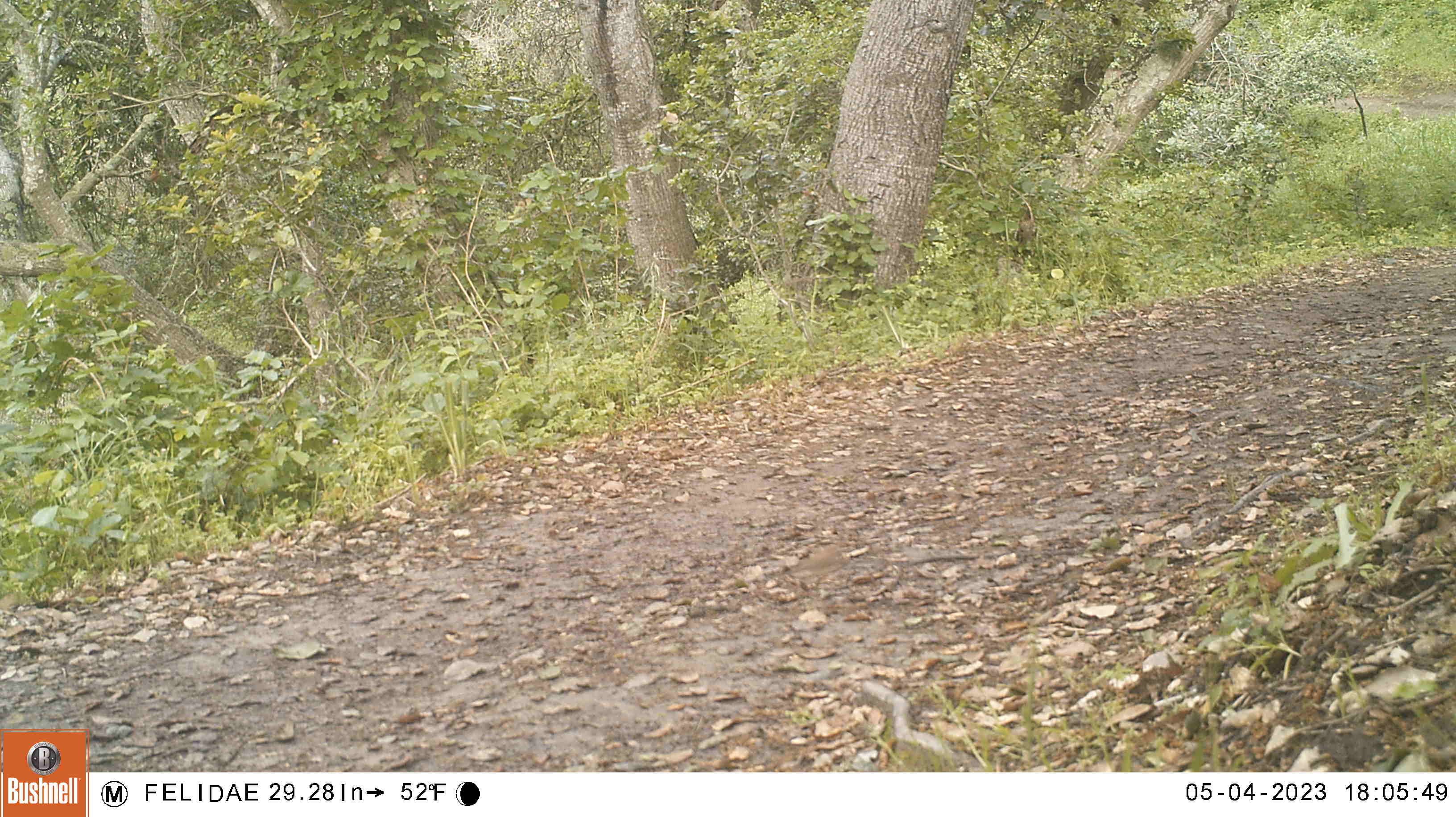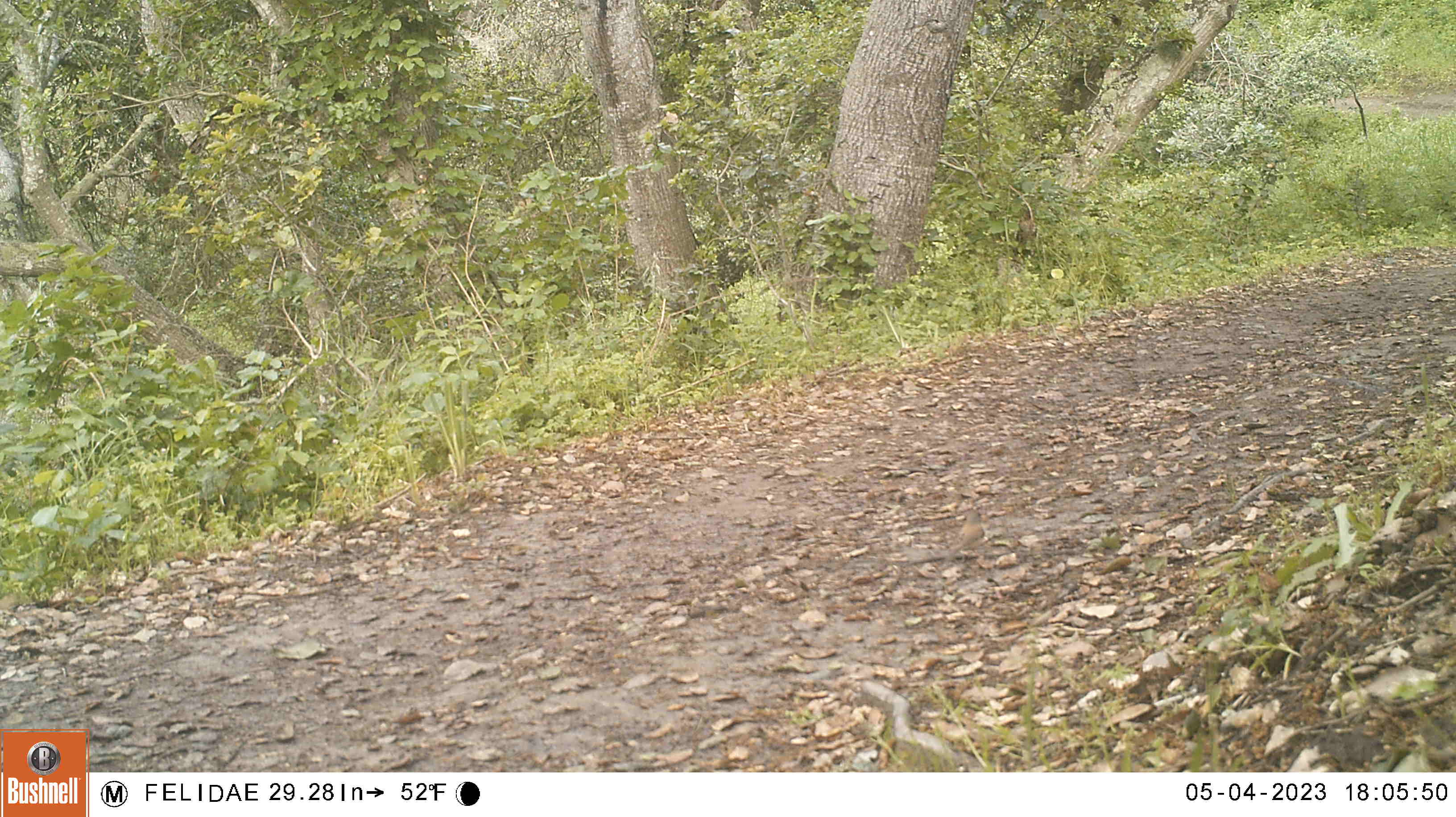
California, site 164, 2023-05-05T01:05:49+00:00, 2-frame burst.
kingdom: Animalia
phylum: Chordata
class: Aves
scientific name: Aves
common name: bird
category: unknown bird